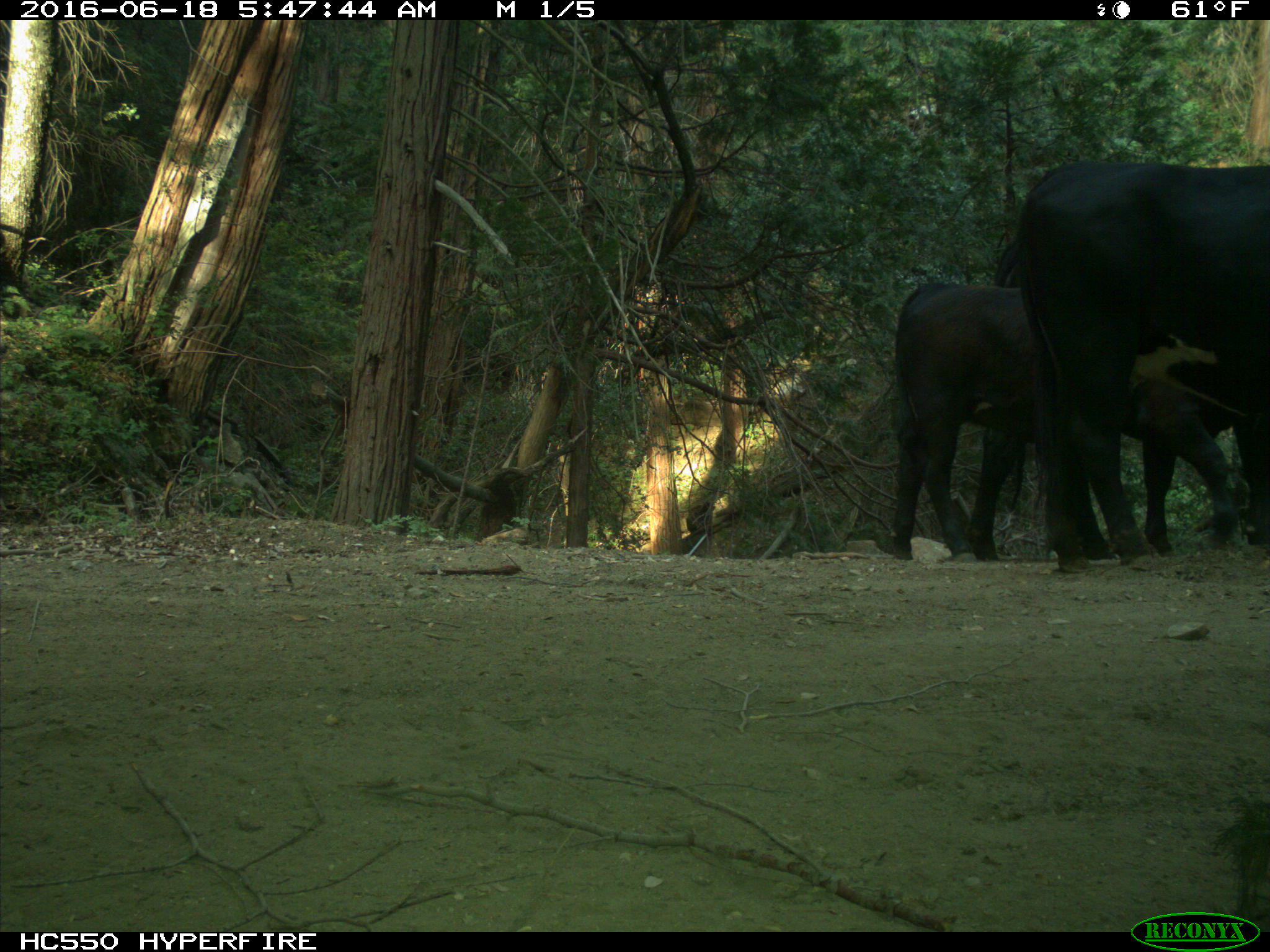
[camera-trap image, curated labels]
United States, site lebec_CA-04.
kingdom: Animalia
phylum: Chordata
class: Mammalia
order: Artiodactyla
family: Bovidae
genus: Bos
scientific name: Bos taurus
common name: domestic cow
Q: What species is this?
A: Bos taurus (domestic cow).